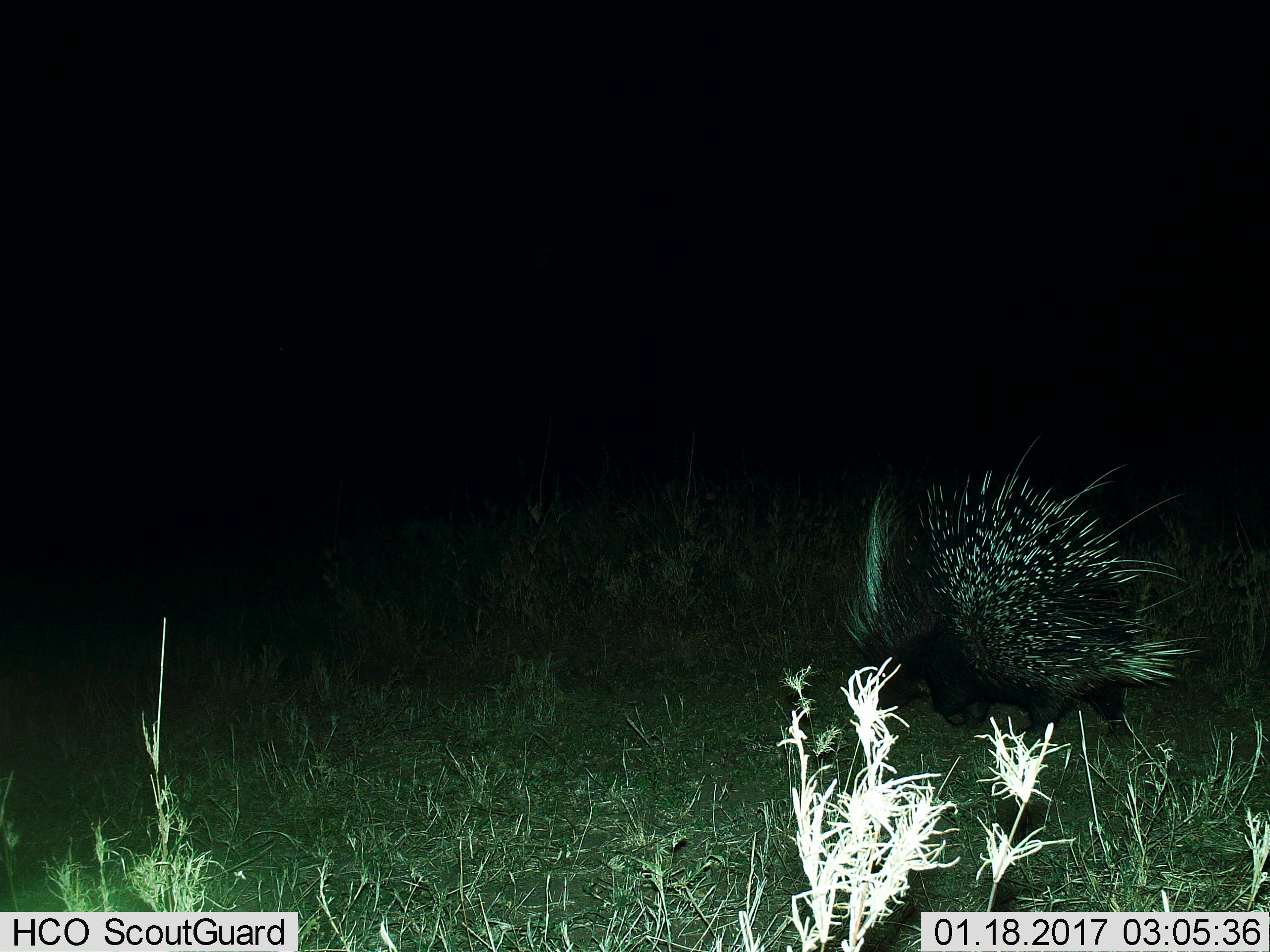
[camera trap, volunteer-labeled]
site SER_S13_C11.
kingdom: Animalia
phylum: Chordata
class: Mammalia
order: Rodentia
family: Hystricidae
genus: Hystrix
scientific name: Hystrix cristata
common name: crested porcupine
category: porcupine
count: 1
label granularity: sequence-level